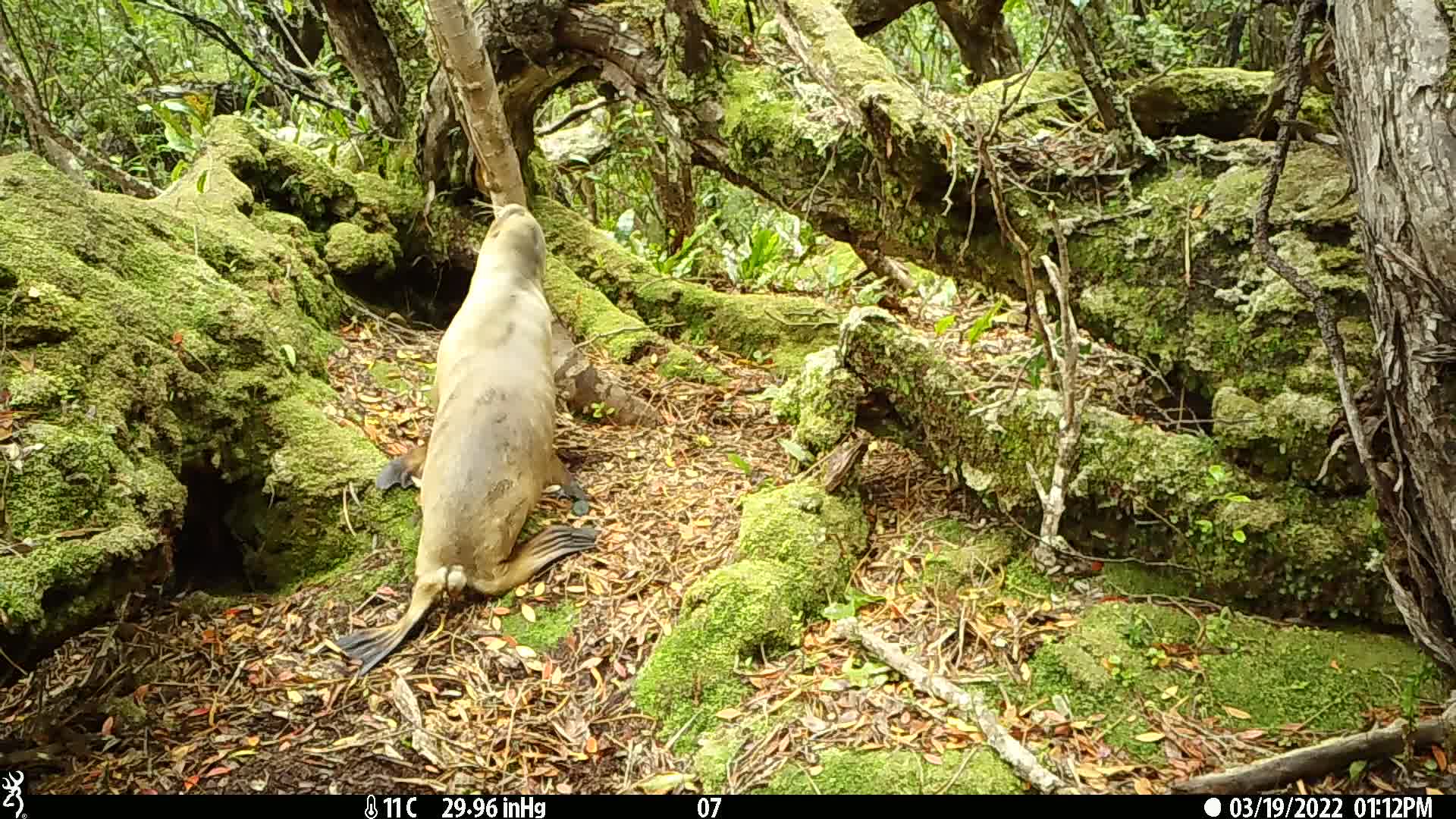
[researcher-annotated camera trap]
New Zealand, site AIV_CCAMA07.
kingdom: Animalia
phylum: Chordata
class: Mammalia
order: Carnivora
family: Otariidae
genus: Phocarctos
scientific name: Phocarctos hookeri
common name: new zealand sea lion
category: sealion